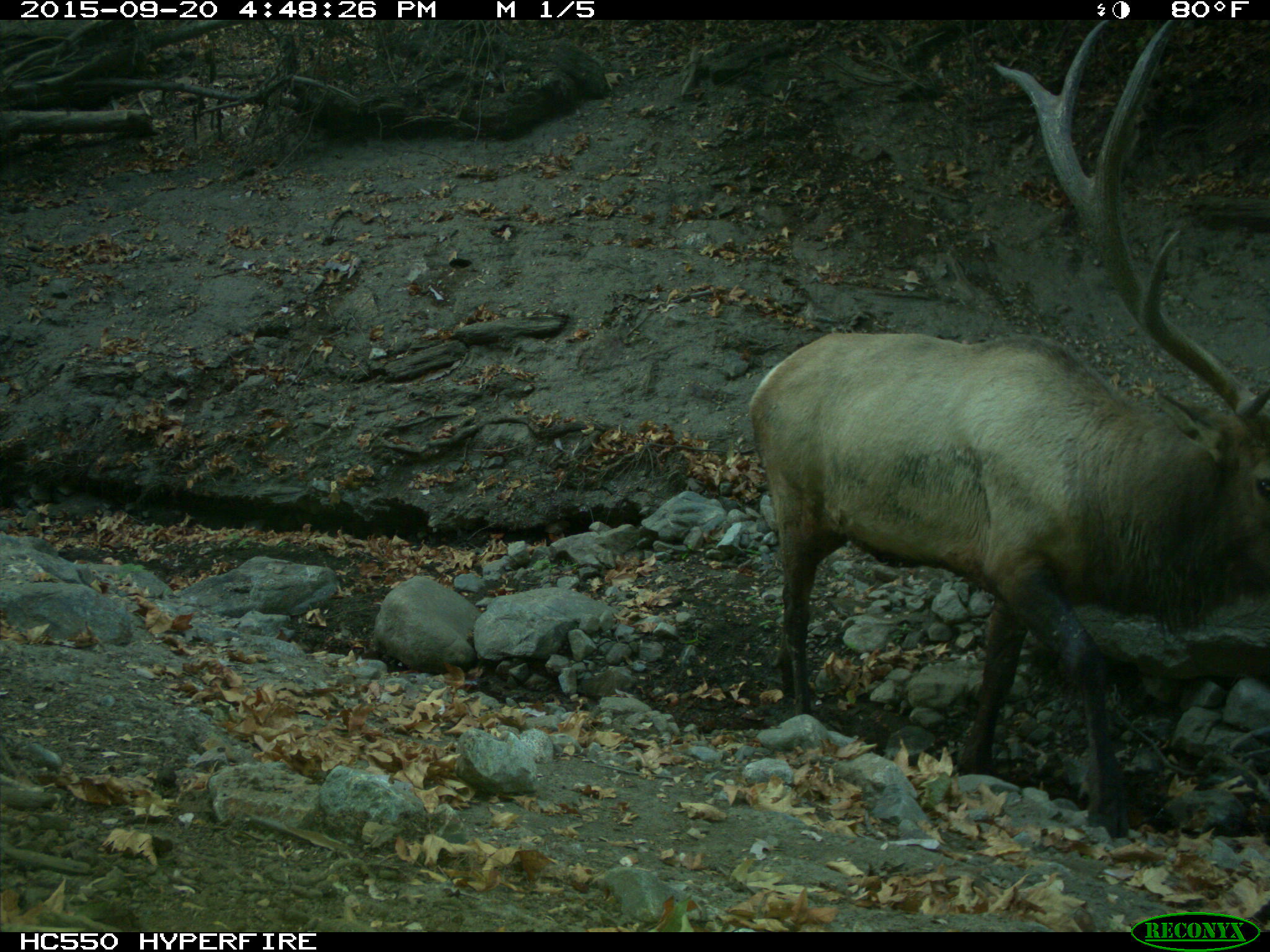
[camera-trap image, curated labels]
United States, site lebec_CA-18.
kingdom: Animalia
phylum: Chordata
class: Mammalia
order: Artiodactyla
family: Cervidae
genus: Cervus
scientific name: Cervus canadensis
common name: elk